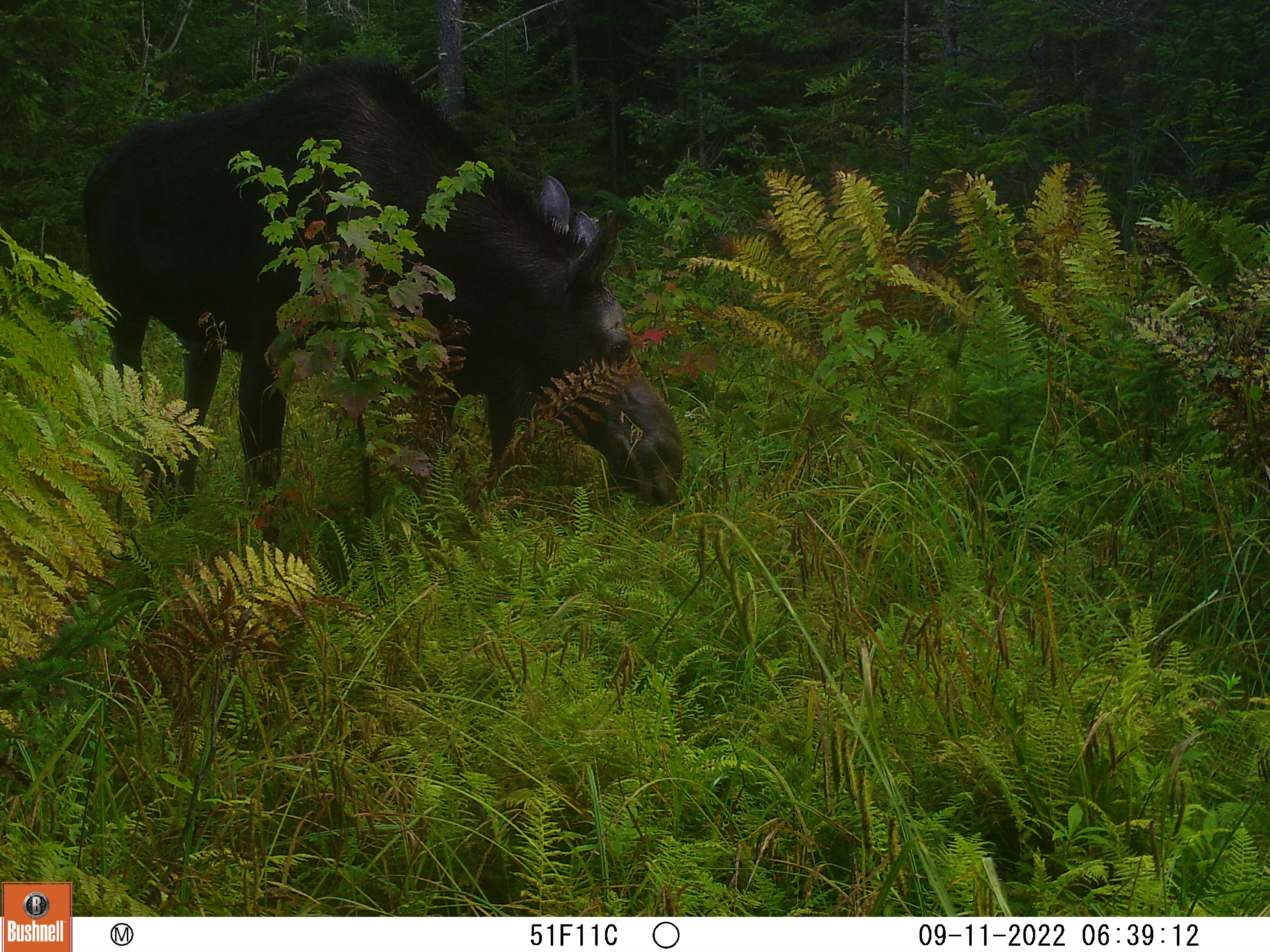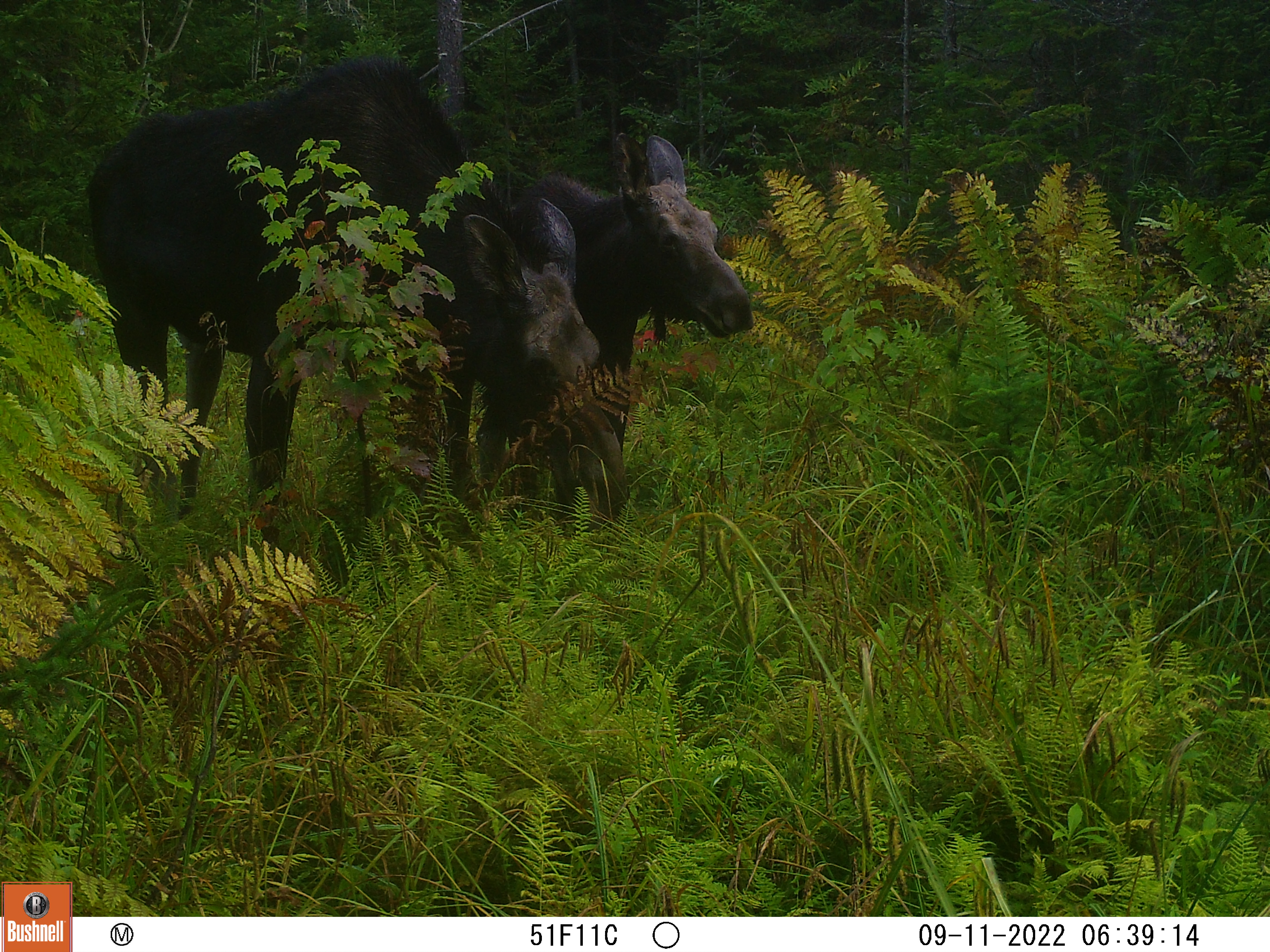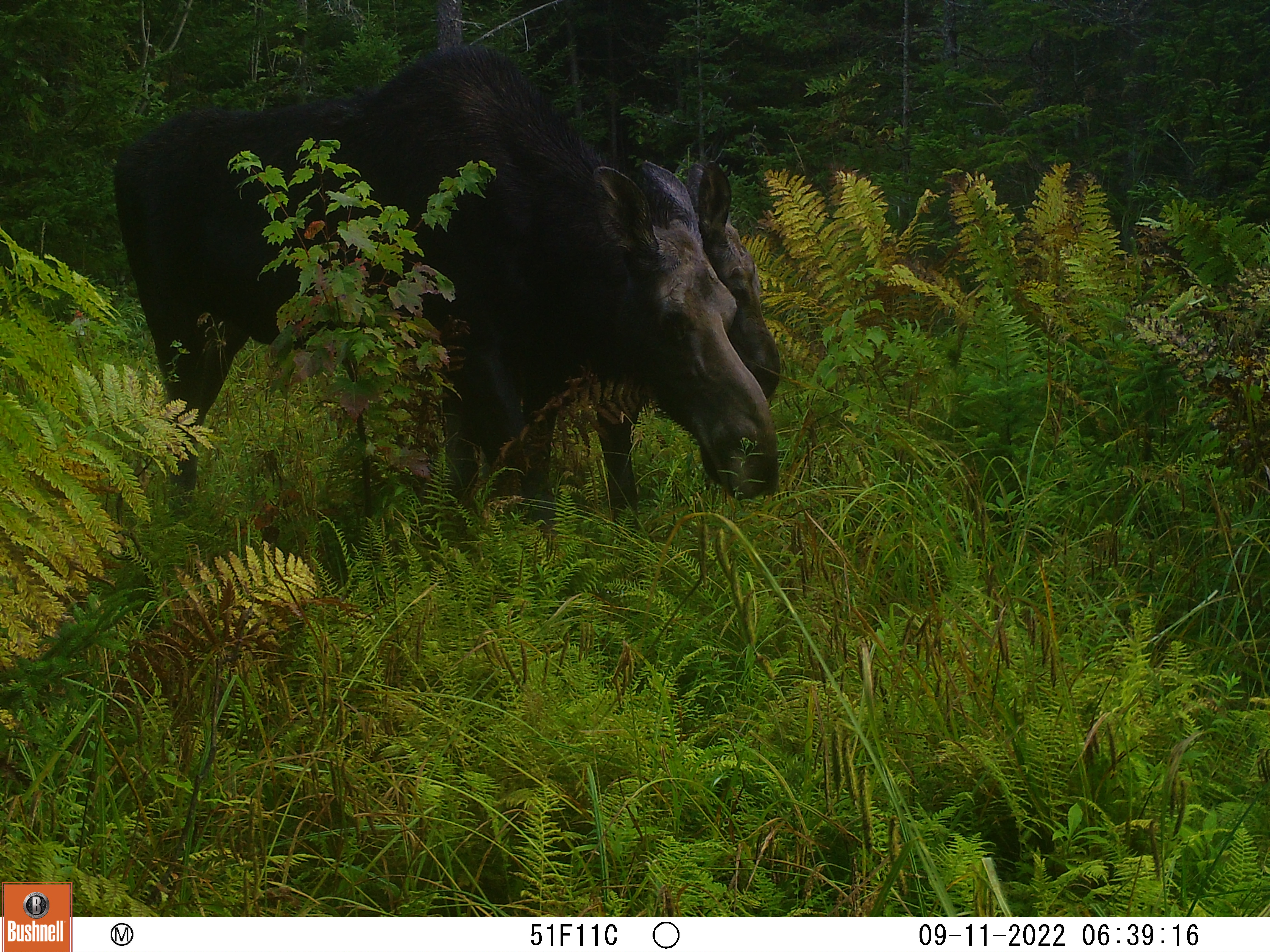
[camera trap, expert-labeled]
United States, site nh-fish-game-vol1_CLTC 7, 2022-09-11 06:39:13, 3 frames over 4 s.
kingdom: Animalia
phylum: Chordata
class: Mammalia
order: Artiodactyla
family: Cervidae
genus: Alces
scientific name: Alces alces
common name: moose